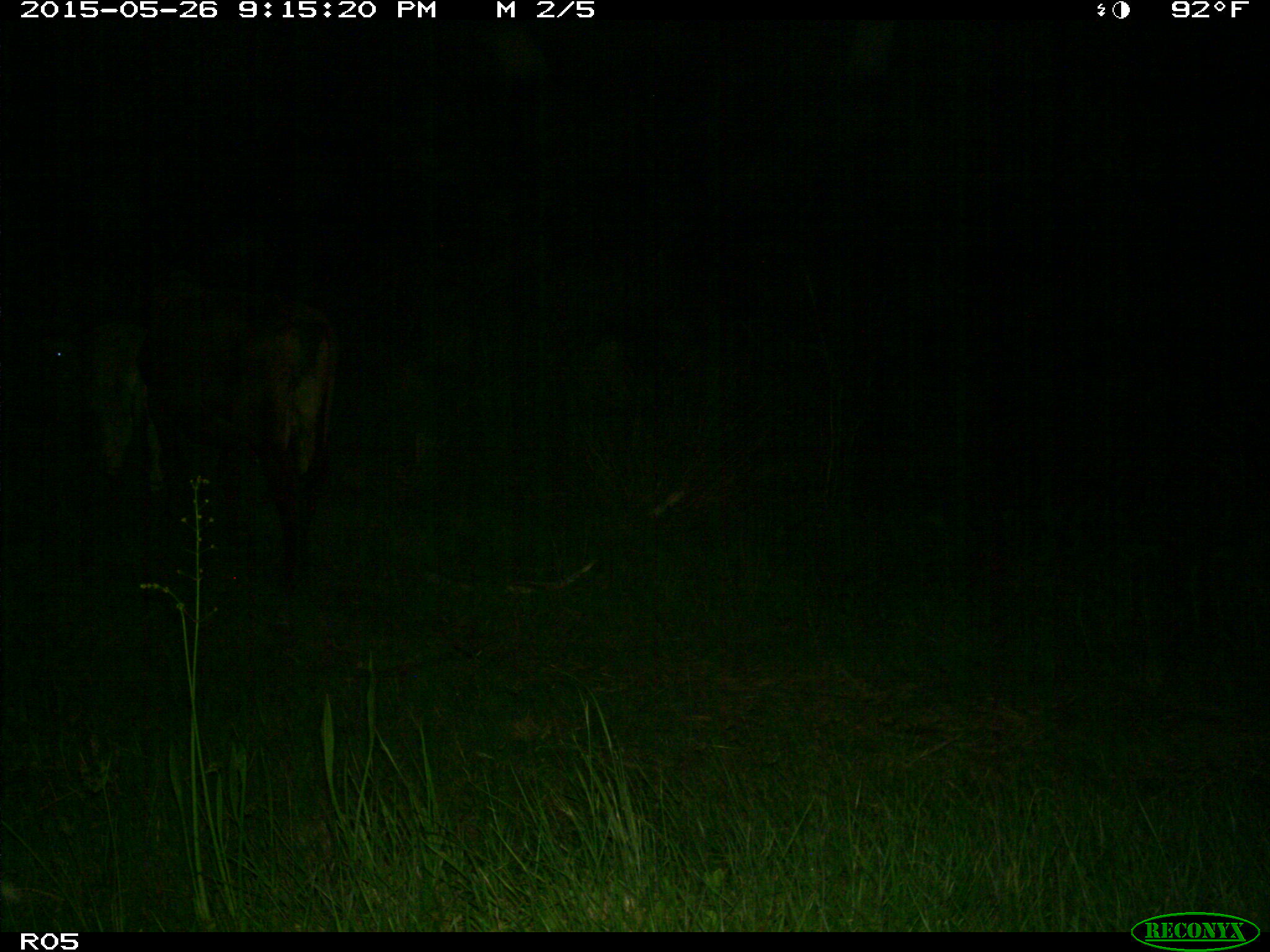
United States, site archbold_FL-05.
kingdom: Animalia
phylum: Chordata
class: Mammalia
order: Artiodactyla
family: Bovidae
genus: Bos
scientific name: Bos taurus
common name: domestic cow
Bos taurus (domestic cow).